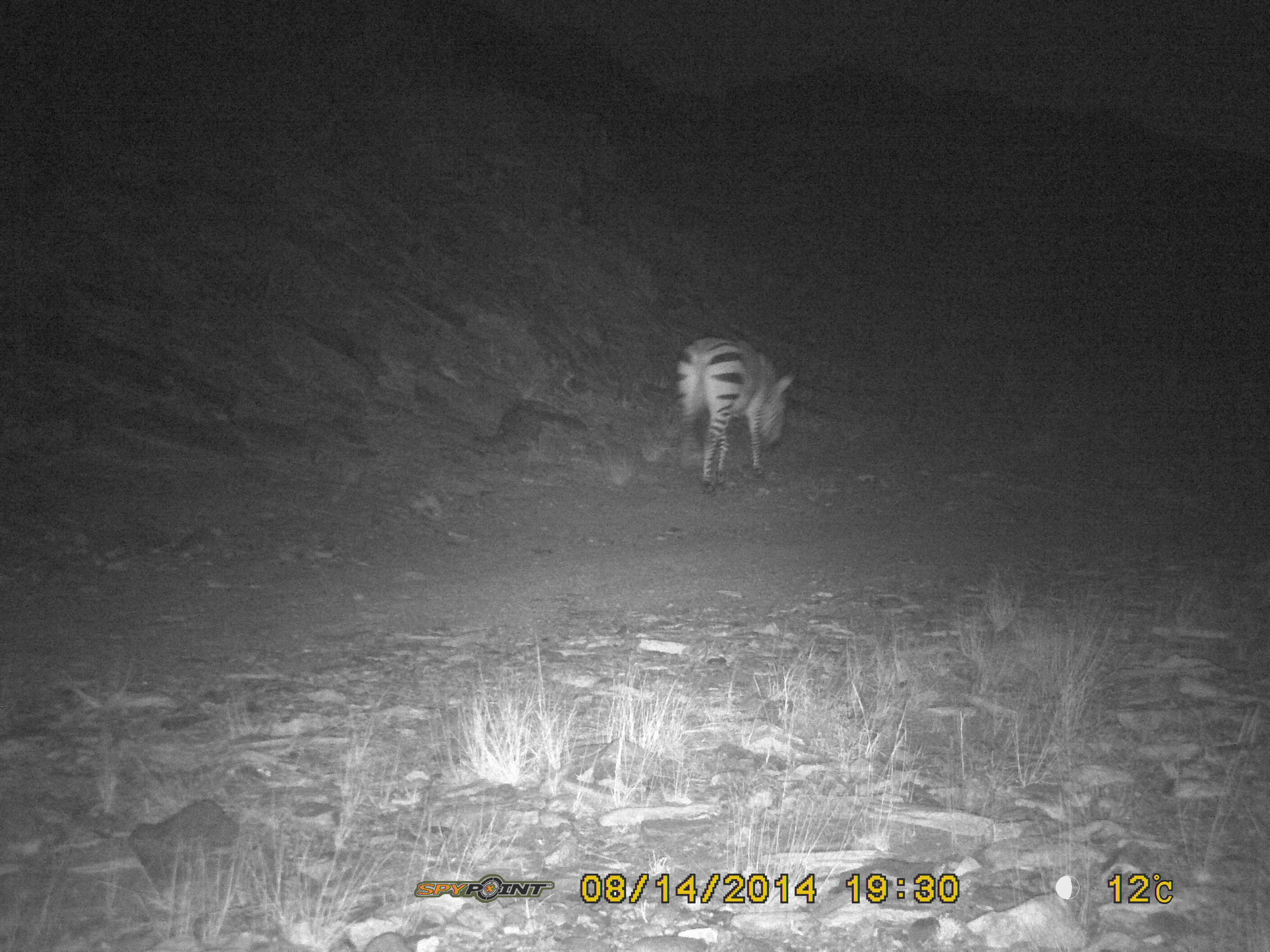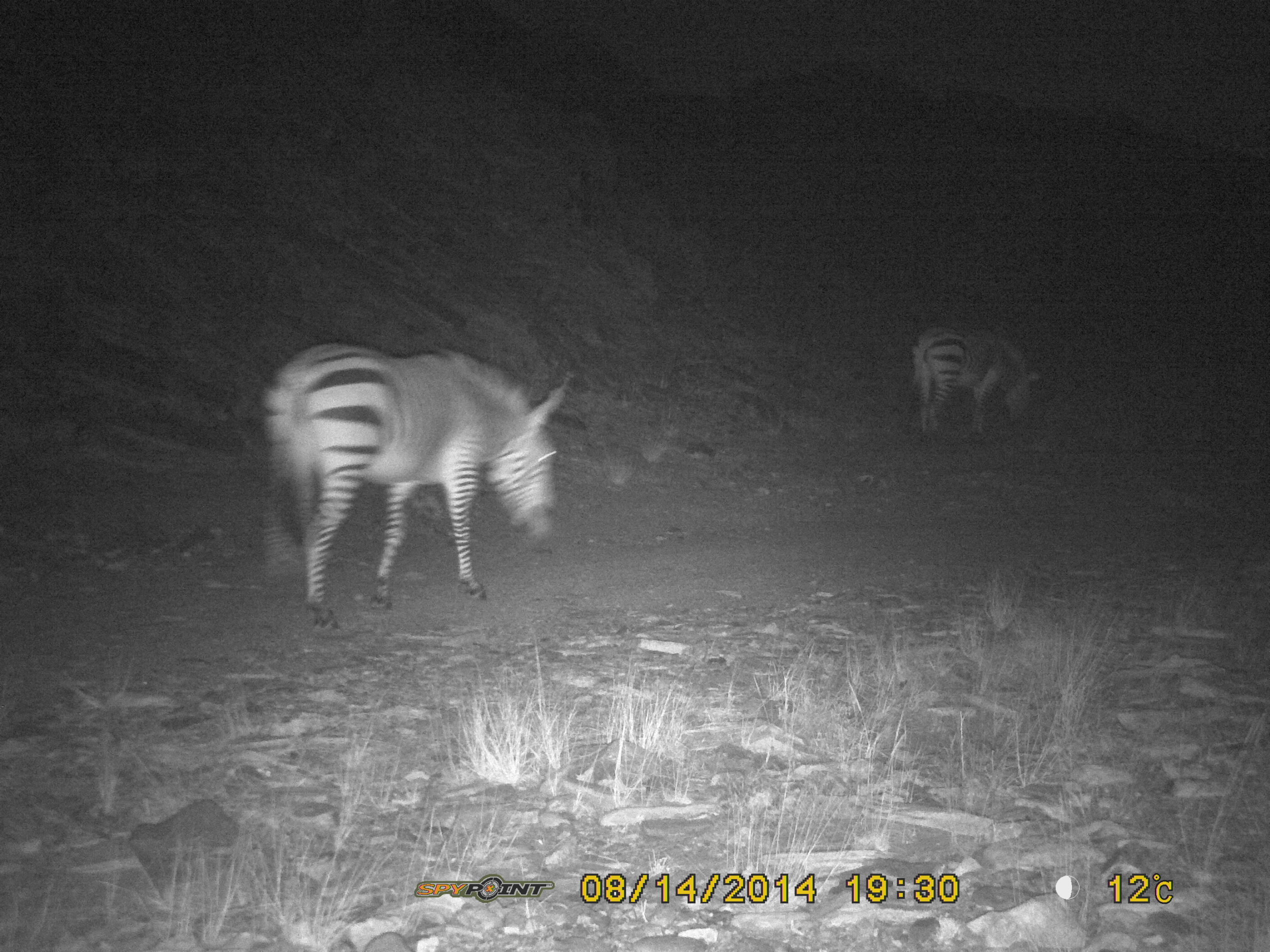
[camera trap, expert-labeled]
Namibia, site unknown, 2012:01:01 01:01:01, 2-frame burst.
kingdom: Animalia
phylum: Chordata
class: Mammalia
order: Perissodactyla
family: Equidae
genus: Equus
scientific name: Equus zebra hartmannae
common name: hartmann's mountain zebra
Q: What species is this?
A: Equus zebra hartmannae (hartmann's mountain zebra).